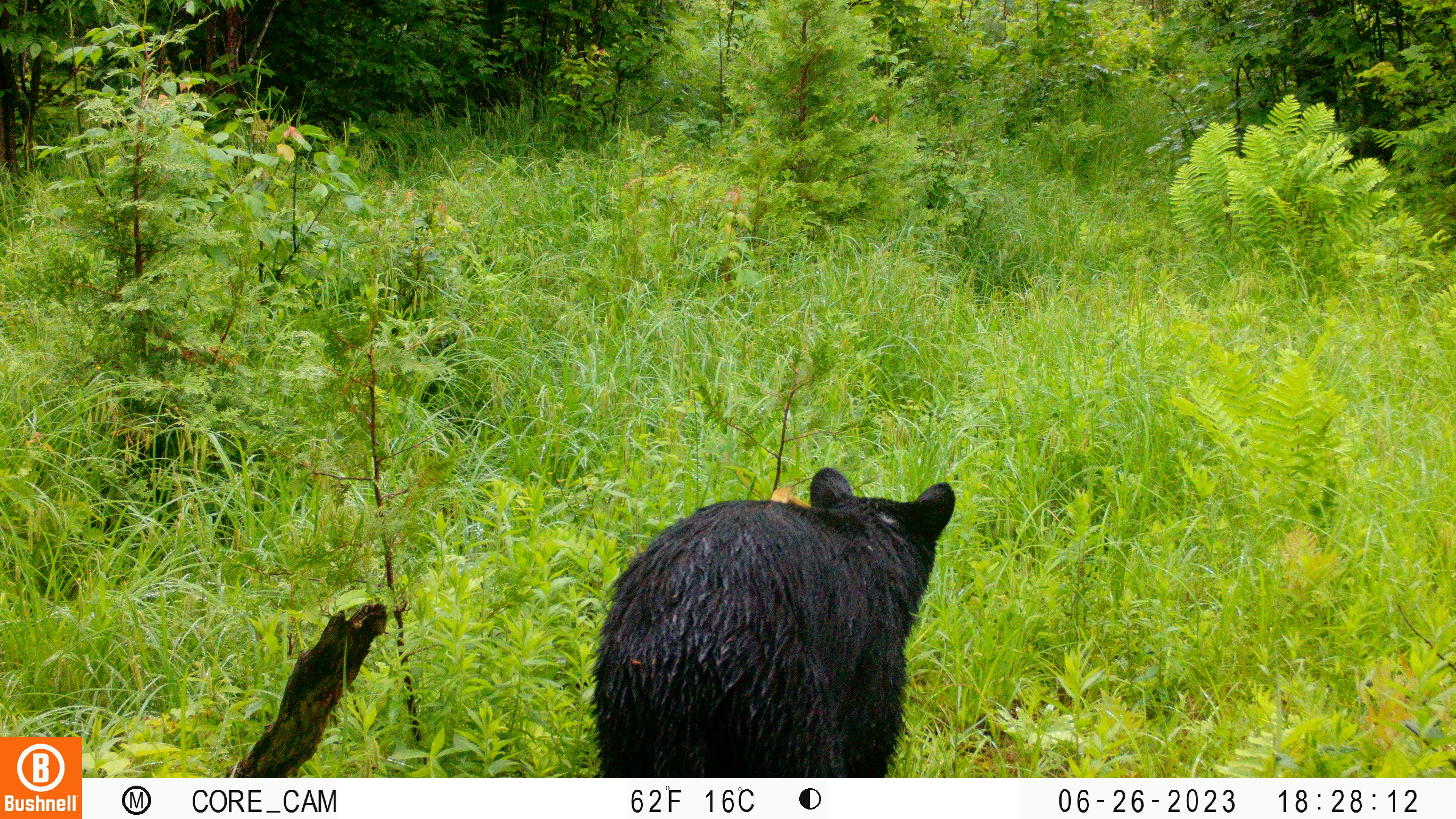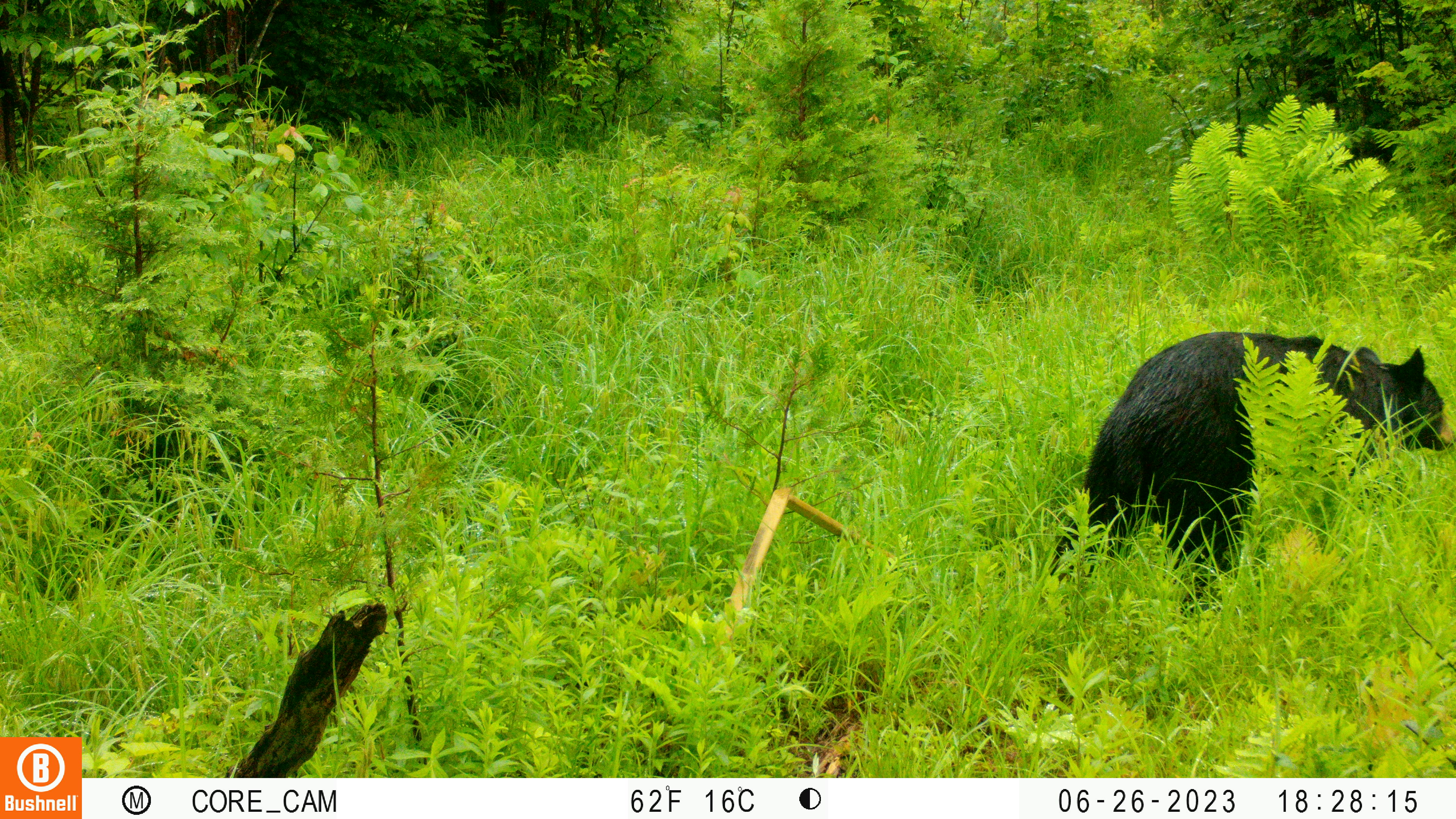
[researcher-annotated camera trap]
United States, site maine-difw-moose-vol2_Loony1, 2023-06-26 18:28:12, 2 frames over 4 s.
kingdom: Animalia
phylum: Chordata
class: Mammalia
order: Carnivora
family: Ursidae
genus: Ursus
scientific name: Ursus americanus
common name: black bear